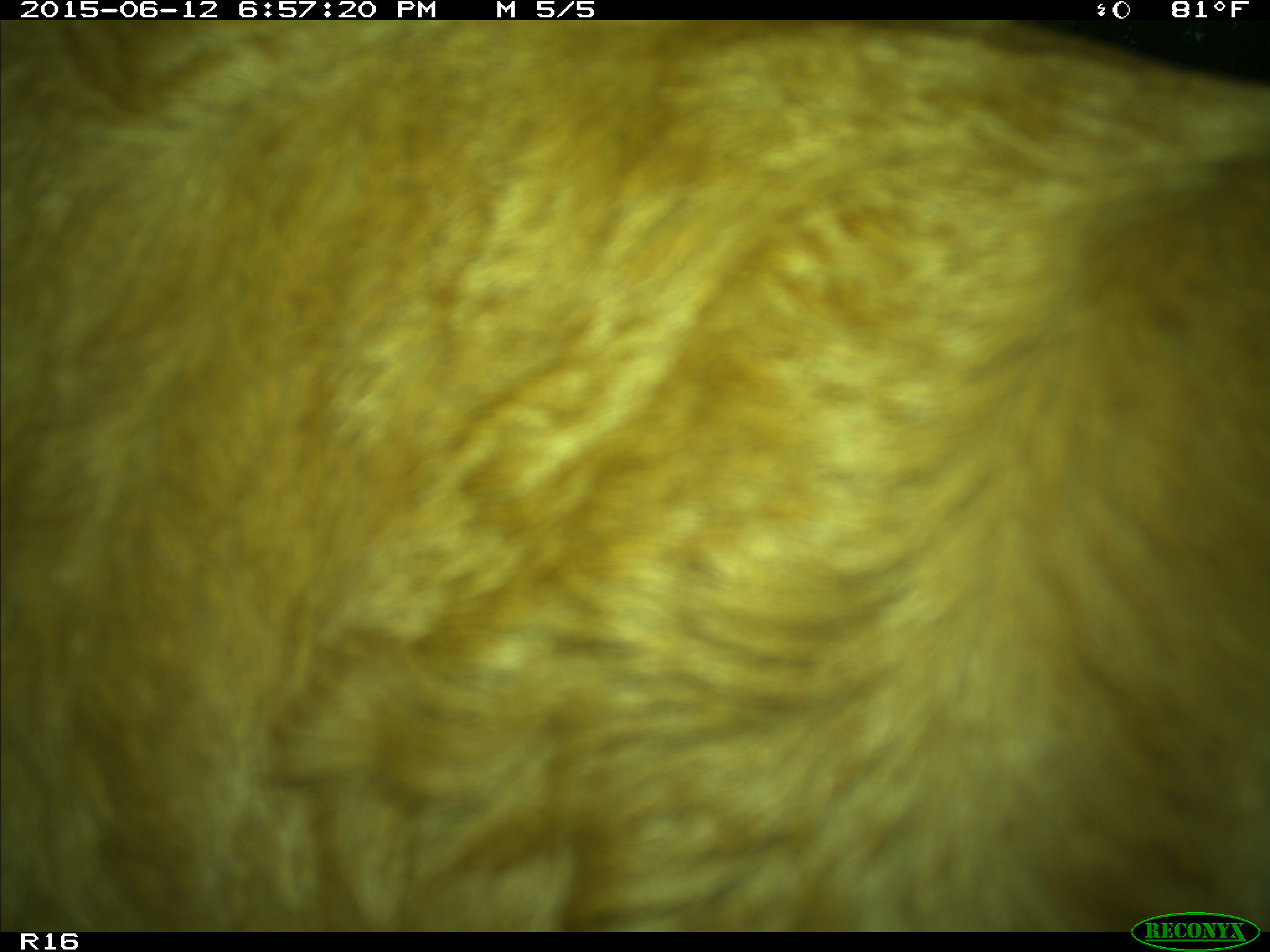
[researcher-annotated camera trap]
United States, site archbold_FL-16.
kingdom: Animalia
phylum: Chordata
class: Mammalia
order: Artiodactyla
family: Bovidae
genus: Bos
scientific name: Bos taurus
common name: domestic cow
Bos taurus (domestic cow).